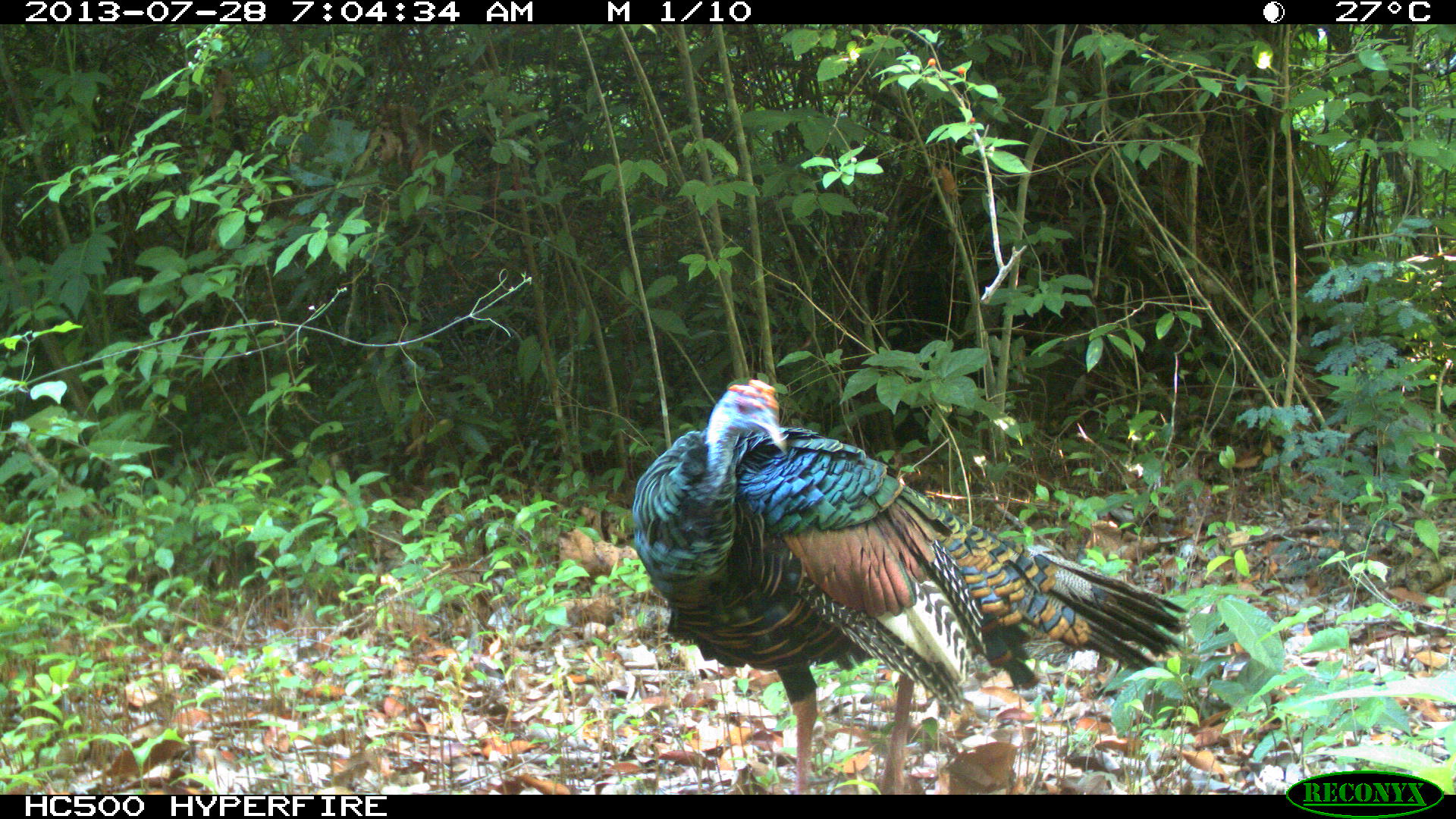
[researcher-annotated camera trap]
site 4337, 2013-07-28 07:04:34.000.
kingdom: Animalia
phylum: Chordata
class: Aves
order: Galliformes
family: Phasianidae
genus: Meleagris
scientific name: Meleagris ocellata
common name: ocellated turkey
Meleagris ocellata (ocellated turkey), count 1, sex male.